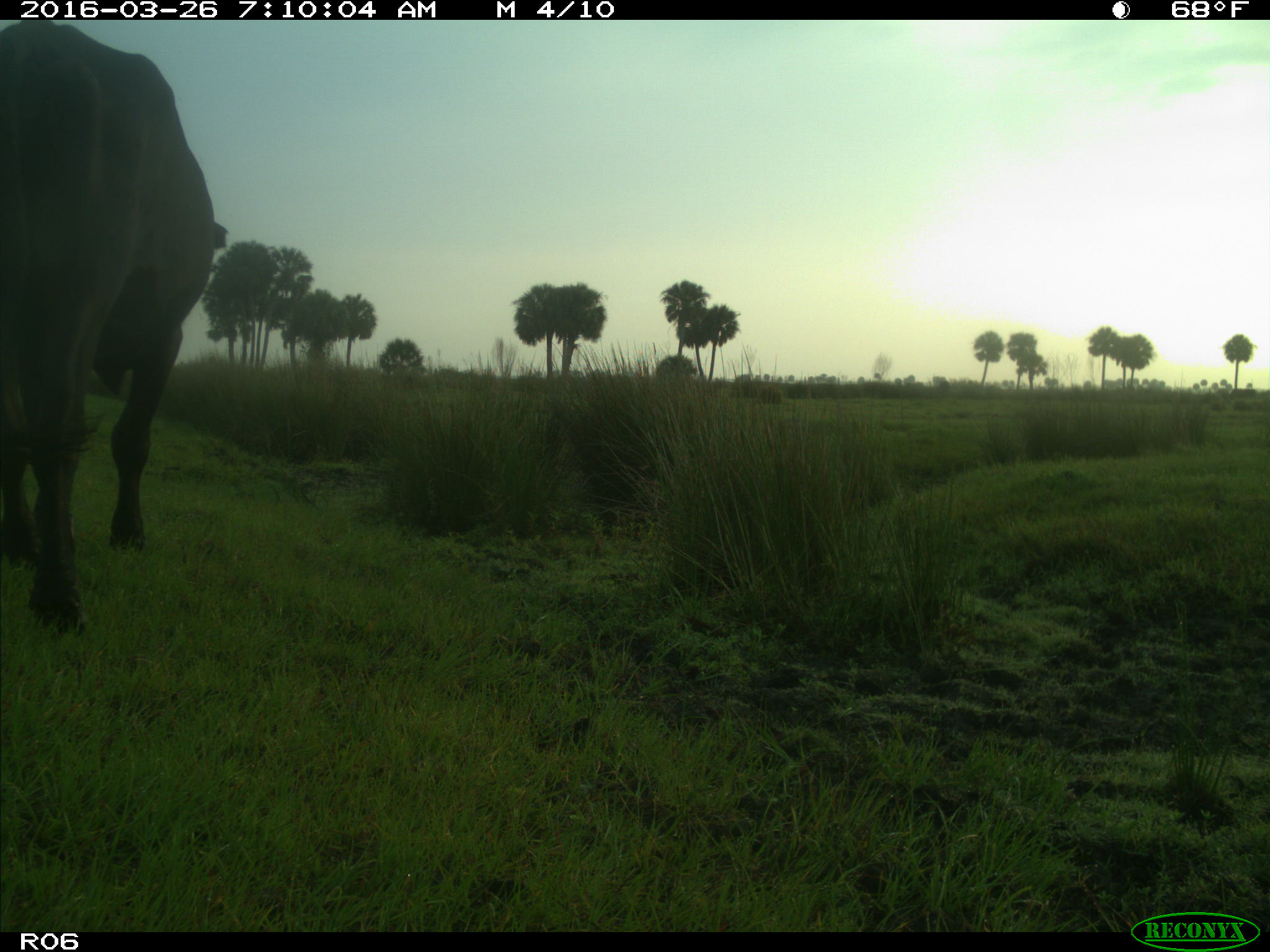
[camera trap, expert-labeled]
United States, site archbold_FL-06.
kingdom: Animalia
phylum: Chordata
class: Mammalia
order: Artiodactyla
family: Bovidae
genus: Bos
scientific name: Bos taurus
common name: domestic cow